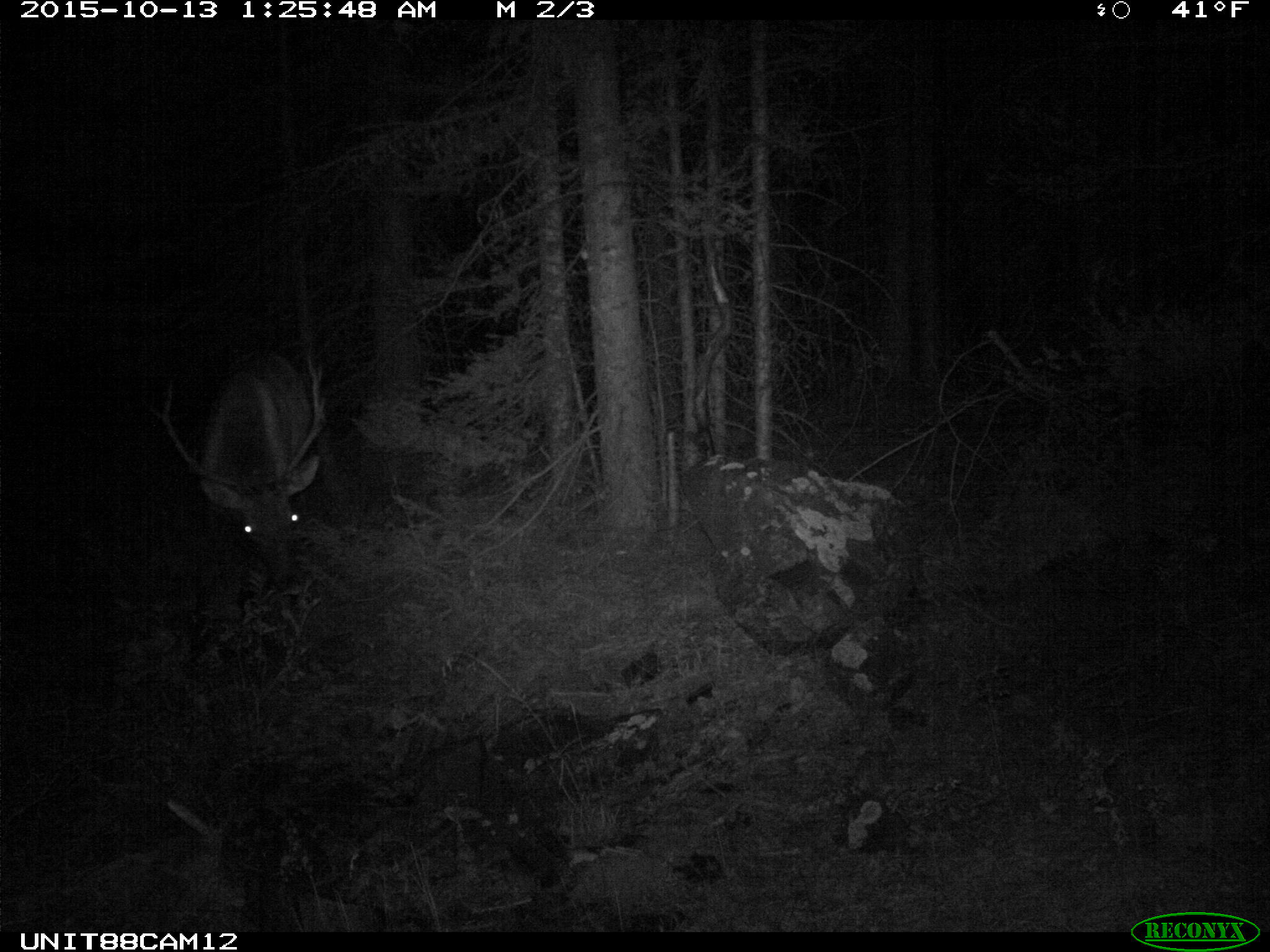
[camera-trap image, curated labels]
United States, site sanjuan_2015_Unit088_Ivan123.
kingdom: Animalia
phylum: Chordata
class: Mammalia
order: Artiodactyla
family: Cervidae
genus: Cervus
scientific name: Cervus elaphus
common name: red deer